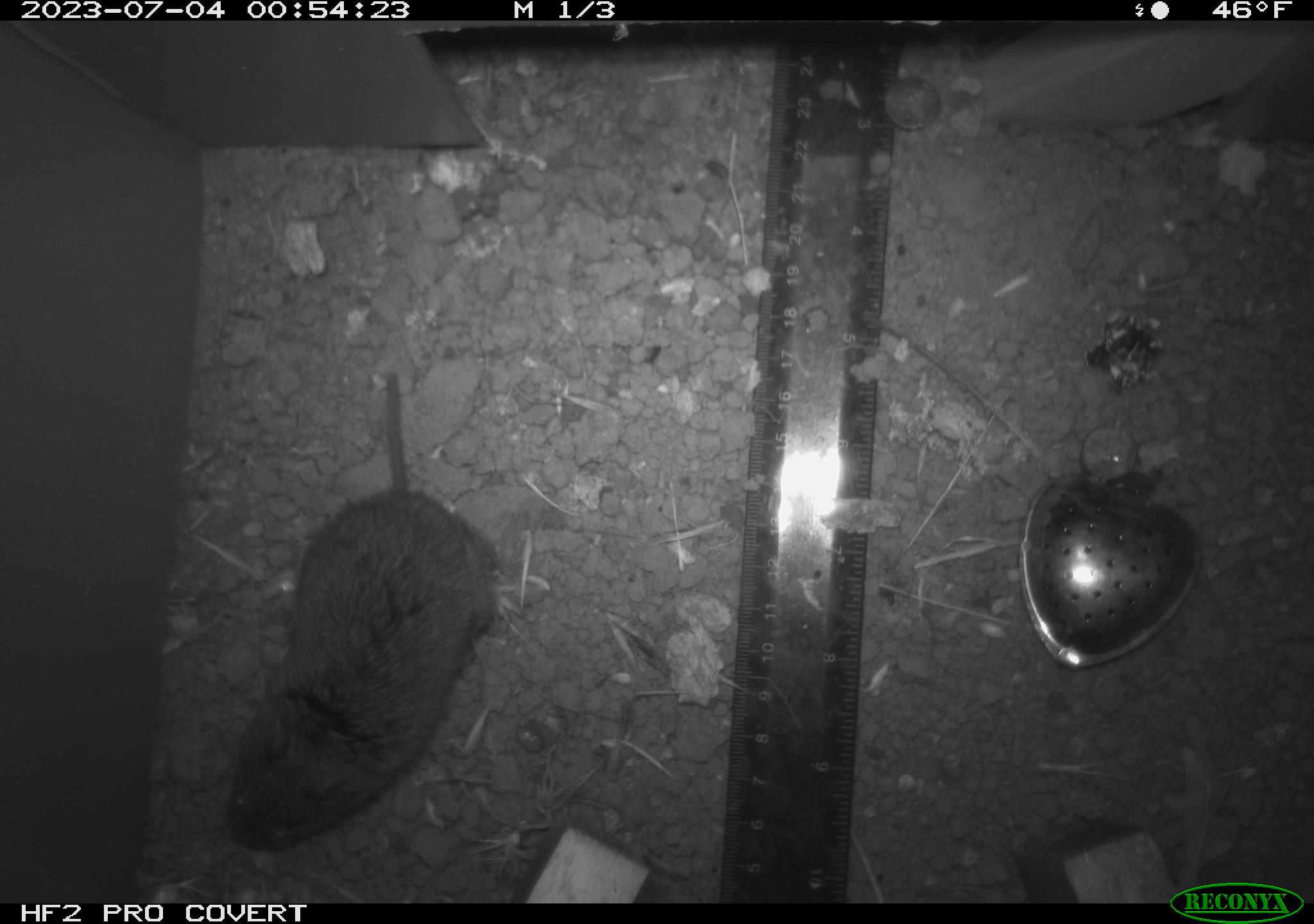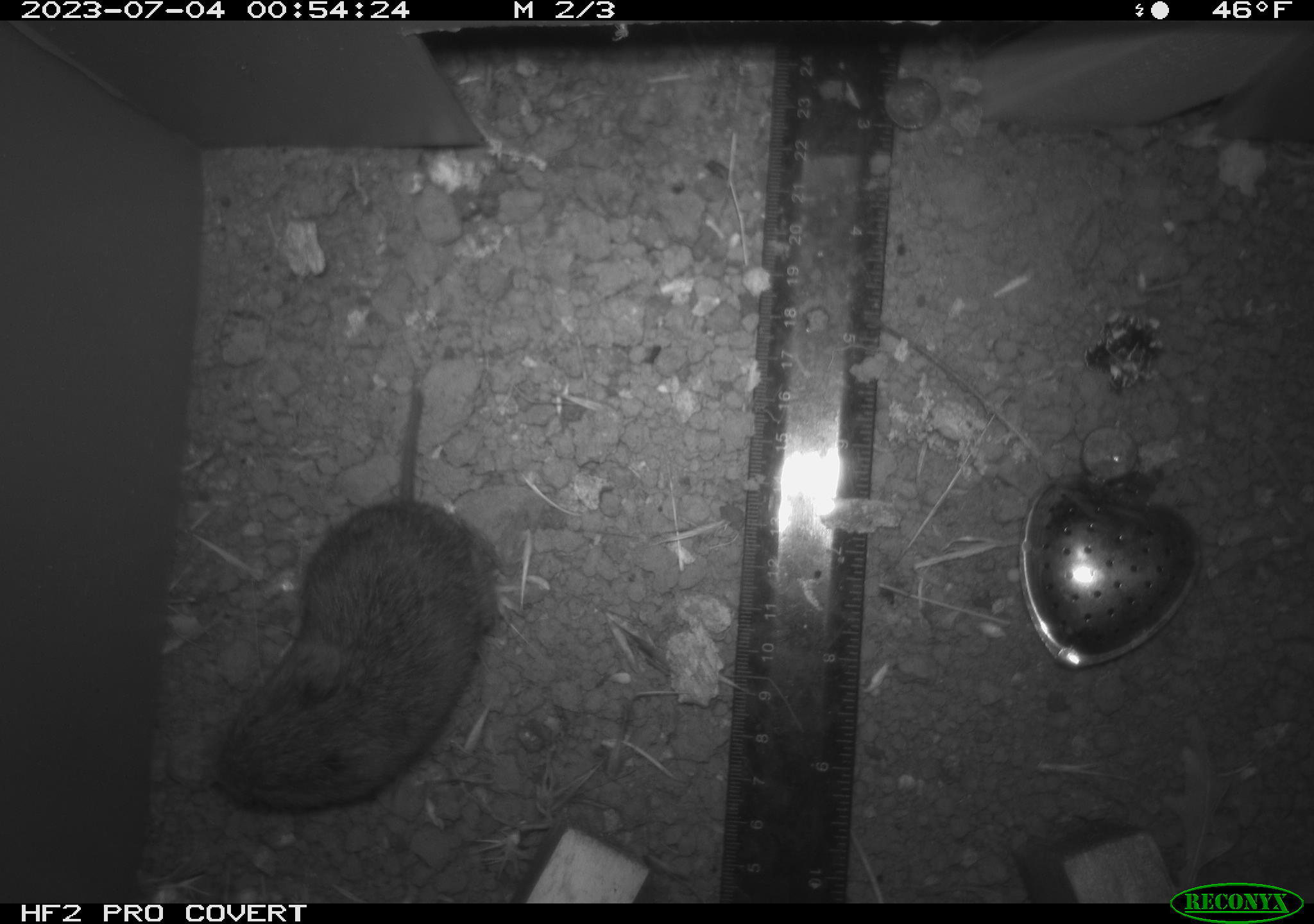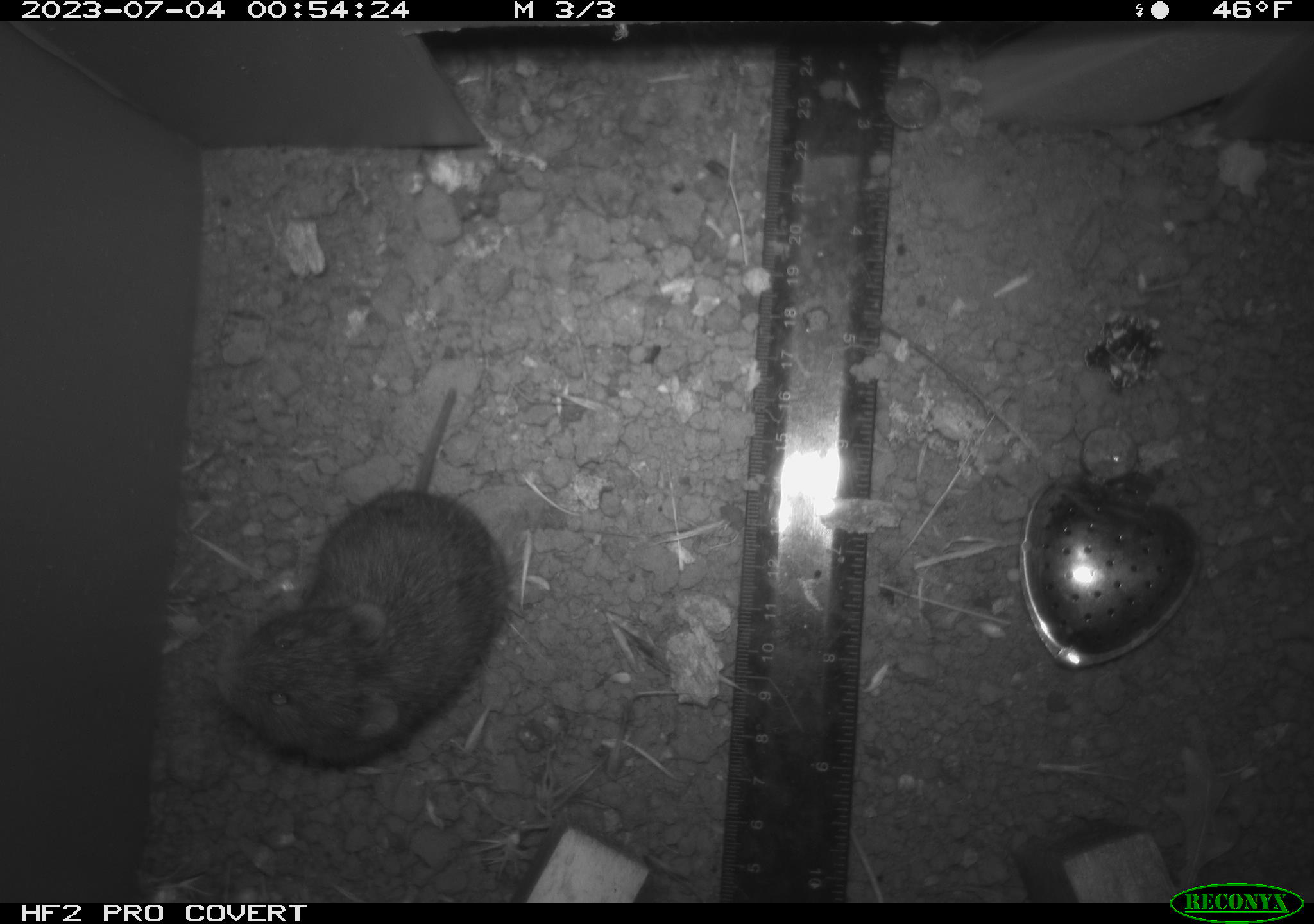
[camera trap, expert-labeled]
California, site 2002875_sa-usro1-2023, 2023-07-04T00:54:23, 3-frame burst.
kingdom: Animalia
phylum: Chordata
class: Mammalia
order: Rodentia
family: Cricetidae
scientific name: Arvicolinae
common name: voles, lemmings, and muskrats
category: arvicolinae subfamily